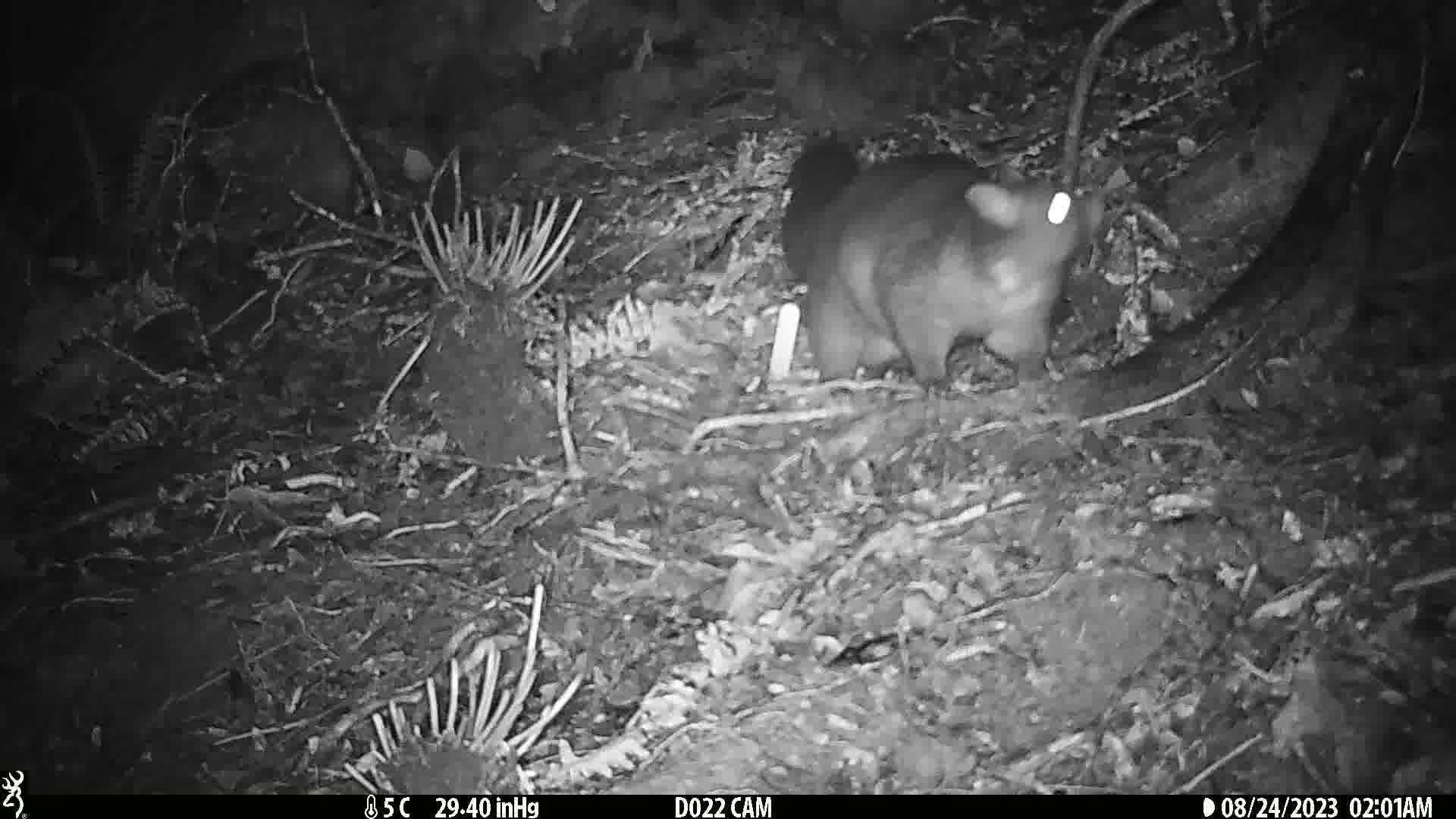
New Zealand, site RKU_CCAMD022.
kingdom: Animalia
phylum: Chordata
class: Mammalia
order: Diprotodontia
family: Phalangeridae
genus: Trichosurus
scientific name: Trichosurus vulpecula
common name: common brushtail possum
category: possum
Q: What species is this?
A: Possum (common brushtail possum) (Trichosurus vulpecula).